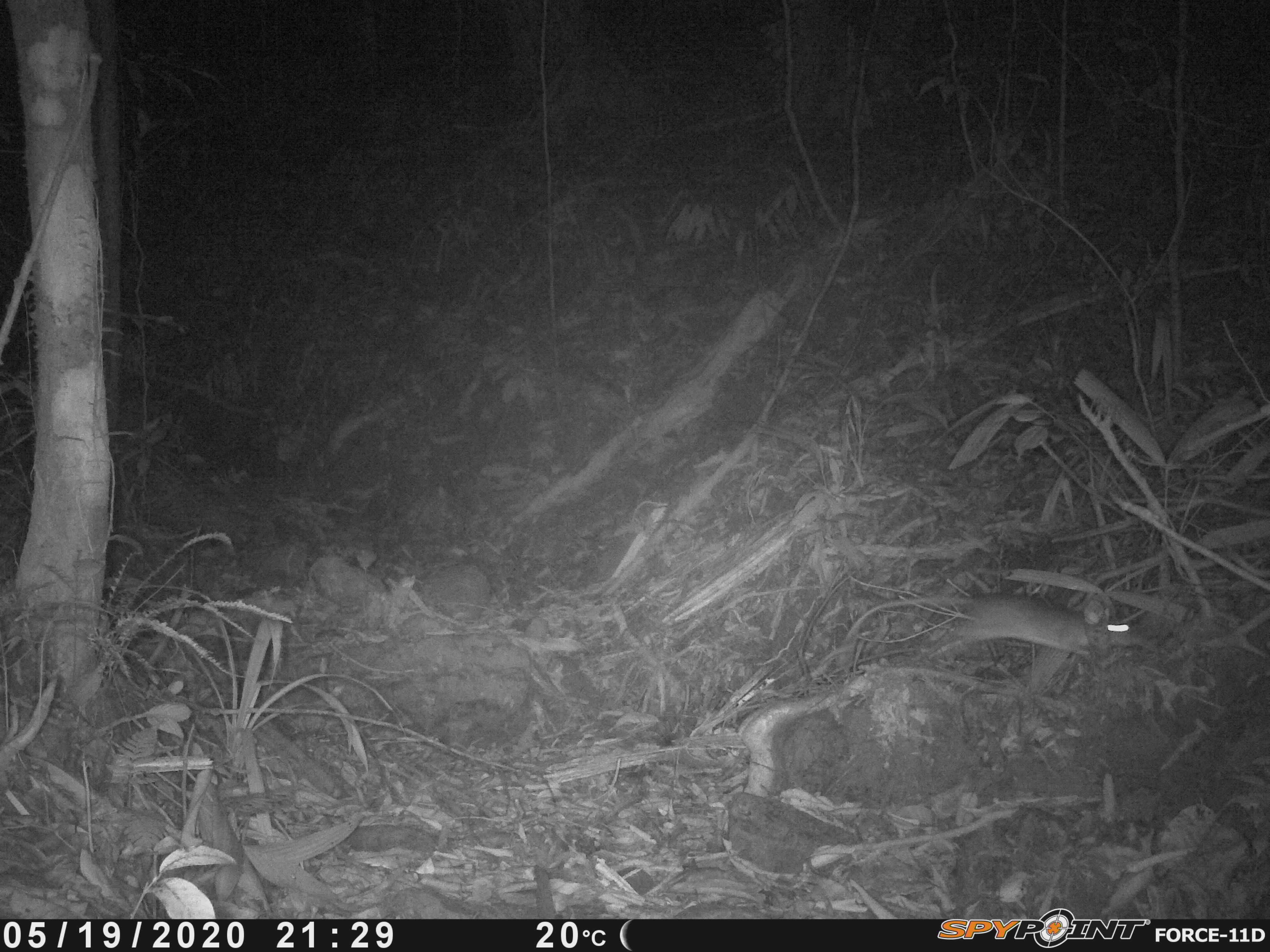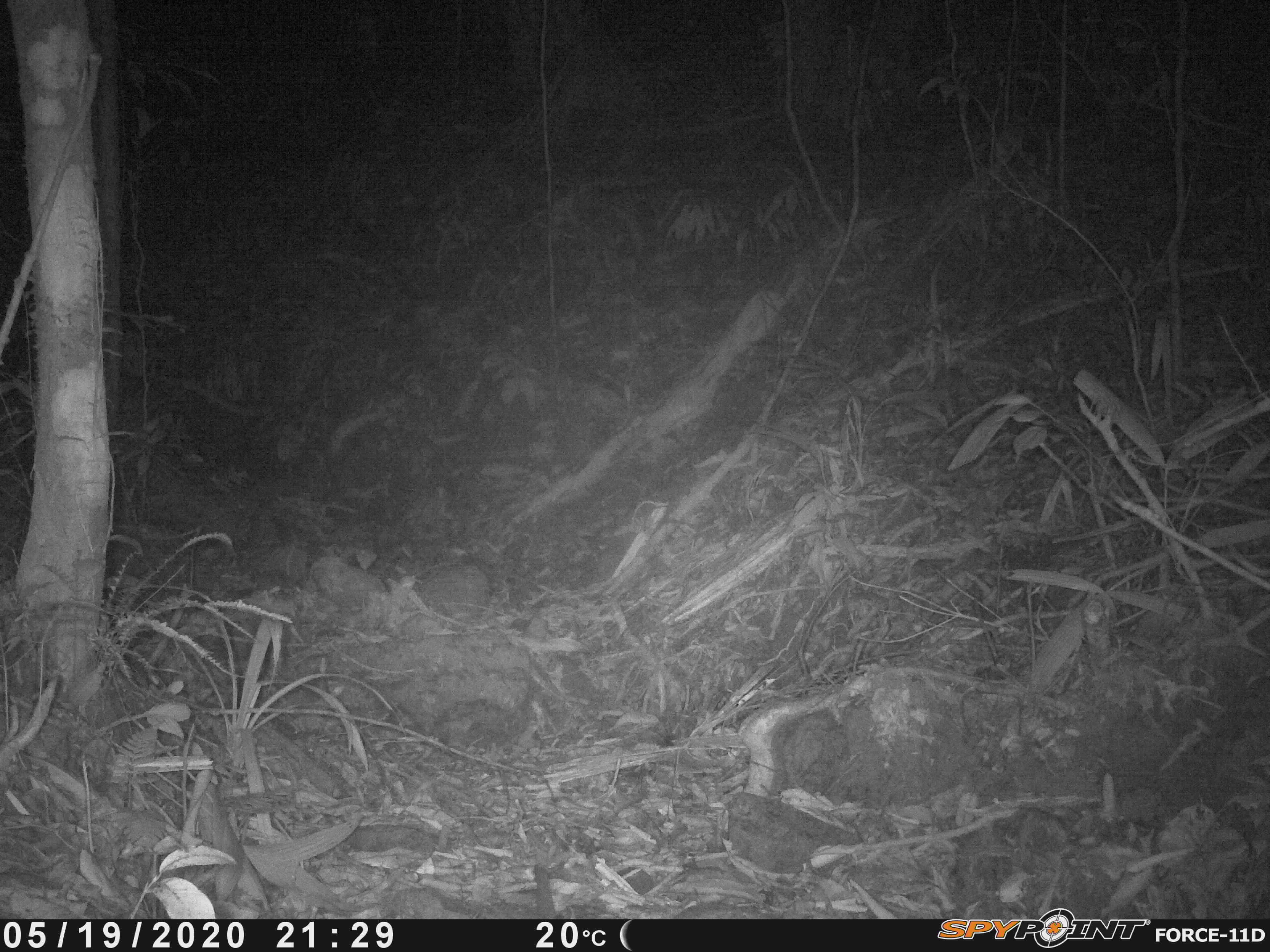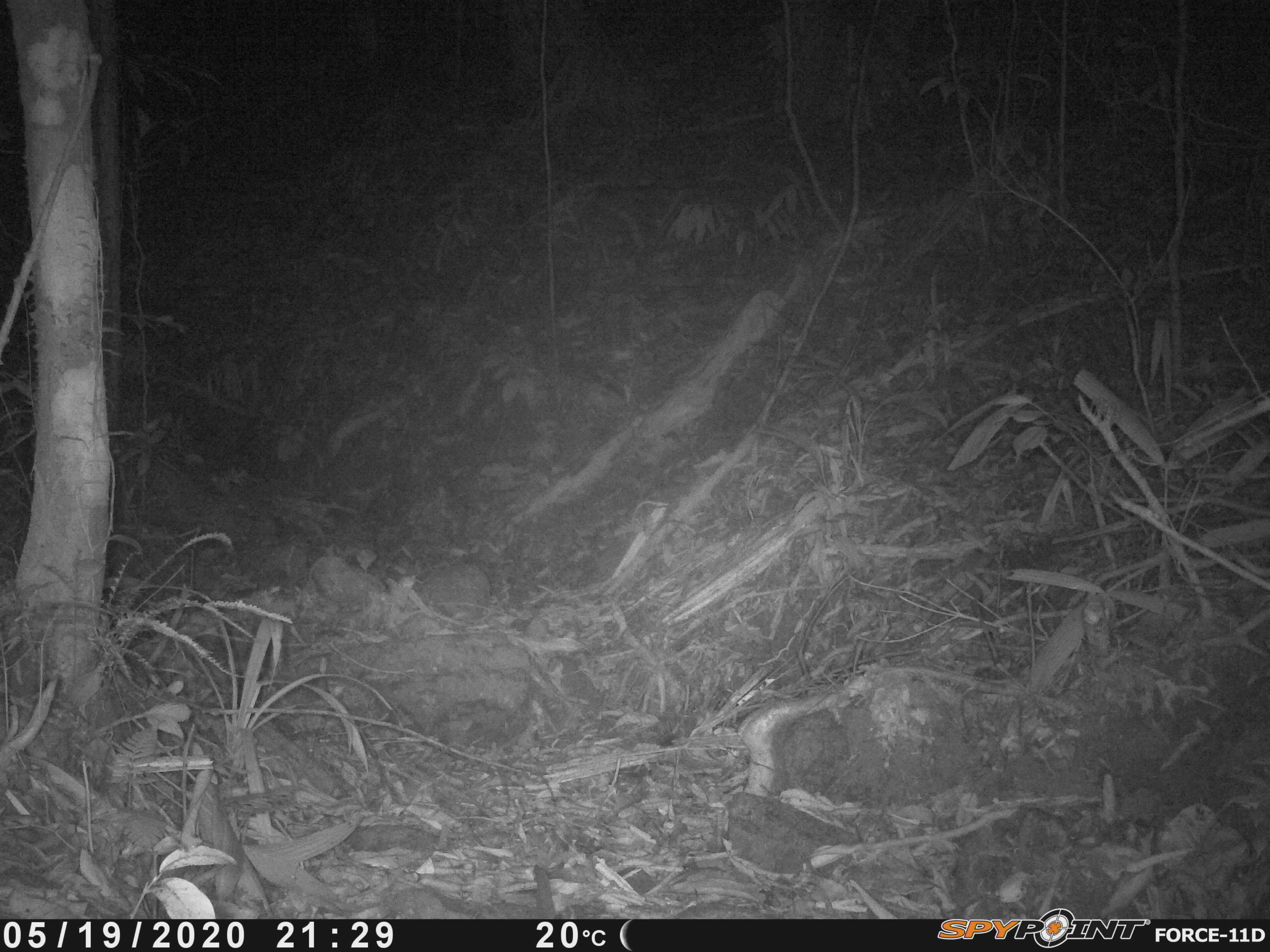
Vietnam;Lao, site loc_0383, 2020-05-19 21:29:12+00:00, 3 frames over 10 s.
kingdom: Animalia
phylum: Chordata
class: Mammalia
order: Rodentia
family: Muridae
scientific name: Muridae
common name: old-world mice and rats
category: unidentified murid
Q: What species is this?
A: Unidentified murid (old-world mice and rats) (Muridae).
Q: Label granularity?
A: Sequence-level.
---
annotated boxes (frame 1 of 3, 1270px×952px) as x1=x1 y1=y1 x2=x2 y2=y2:
unidentified murid: x1=844 y1=593 x2=1141 y2=658